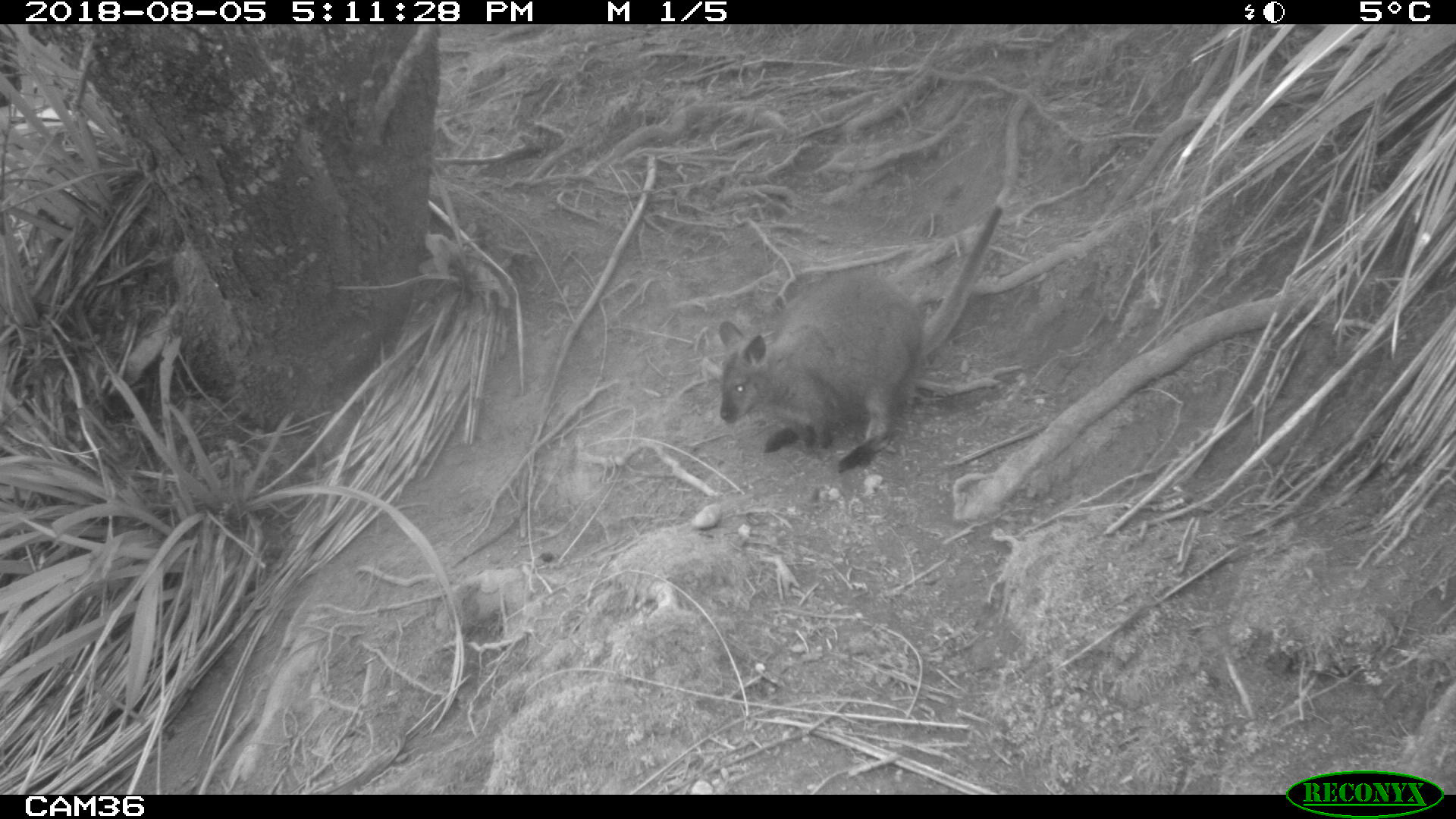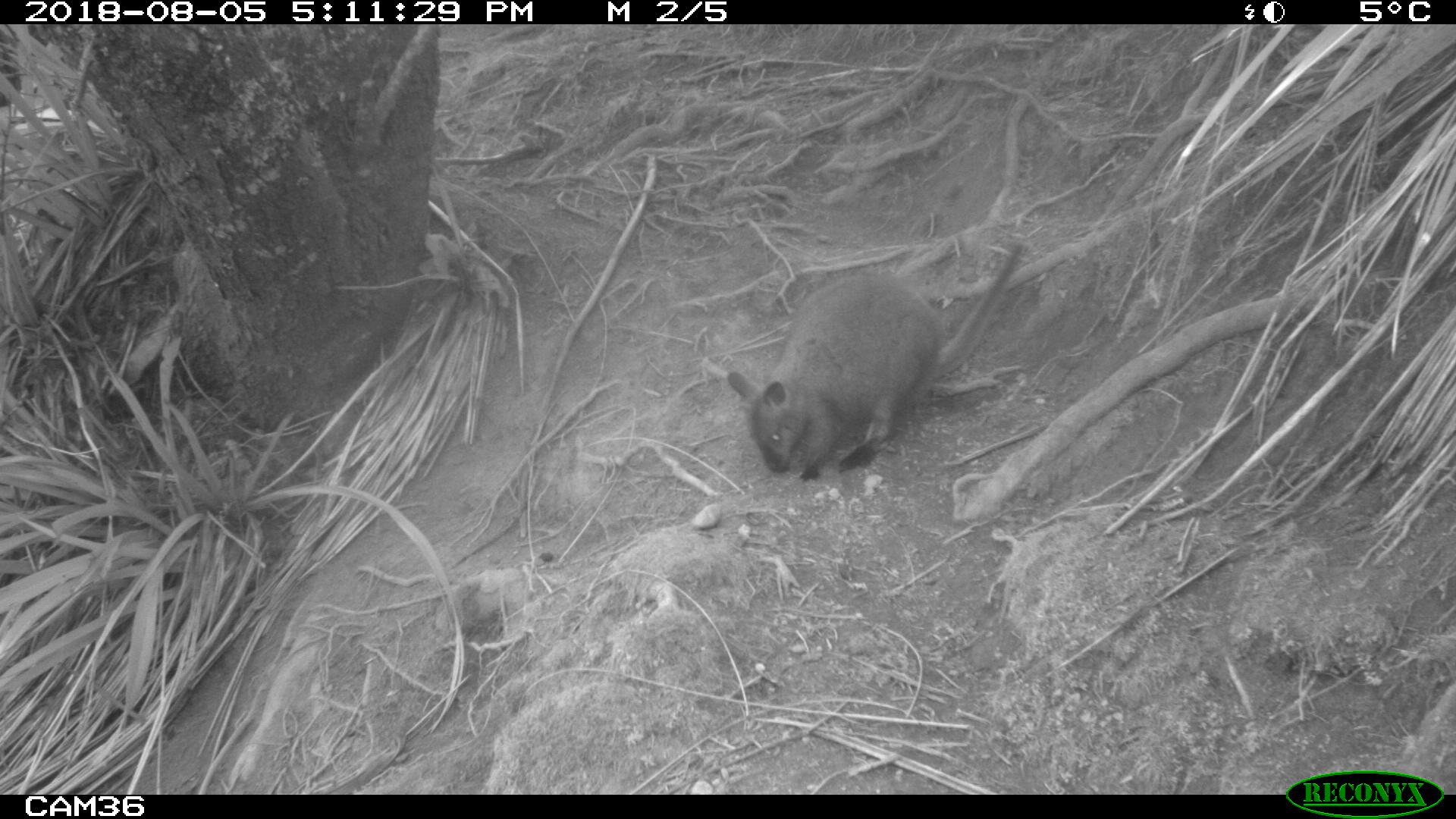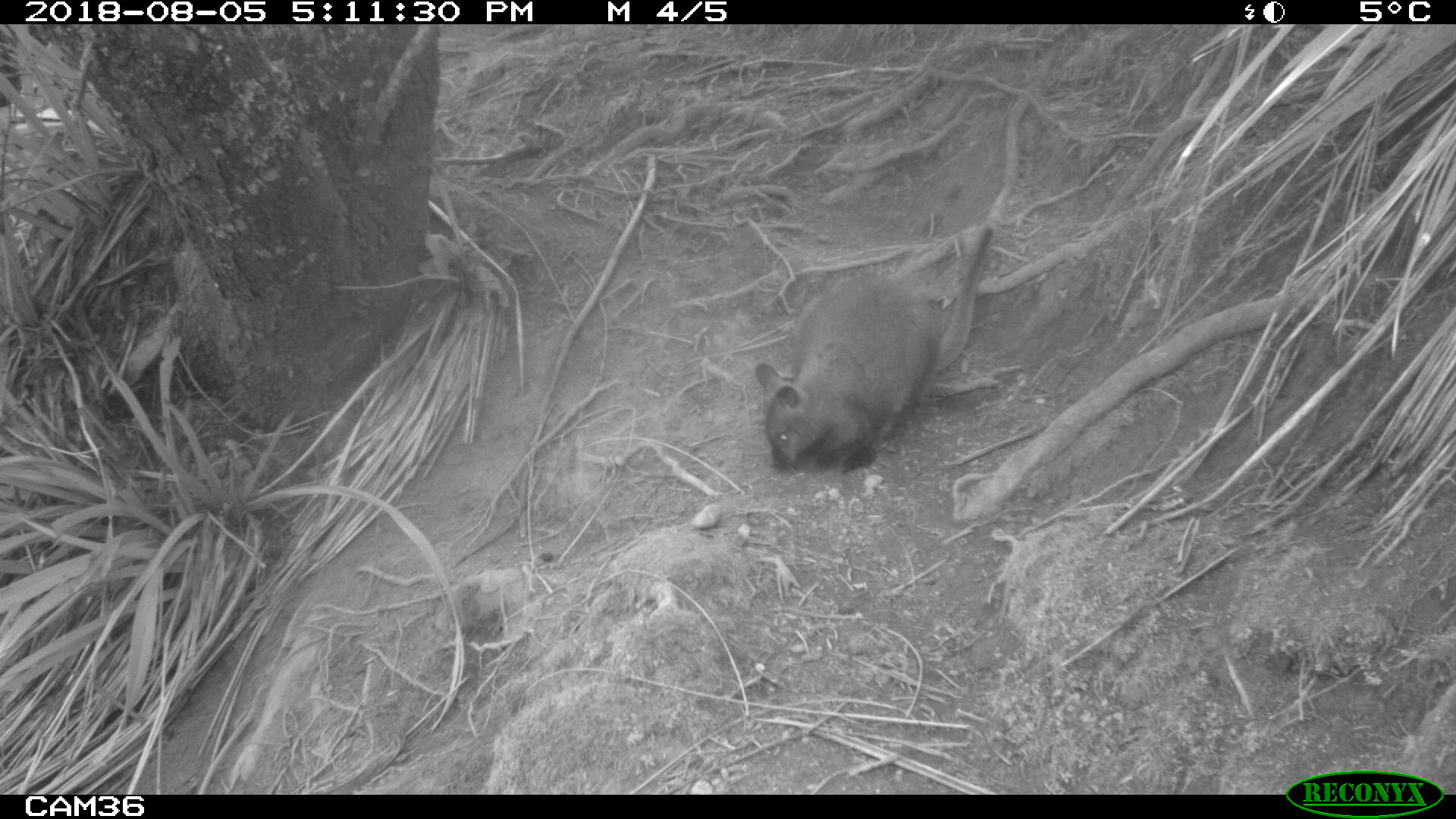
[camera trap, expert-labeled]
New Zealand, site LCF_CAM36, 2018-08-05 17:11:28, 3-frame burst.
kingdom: Animalia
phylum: Chordata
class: Mammalia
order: Diprotodontia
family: Macropodidae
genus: Notamacropus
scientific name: Notamacropus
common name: wallaby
Wallaby (Notamacropus).